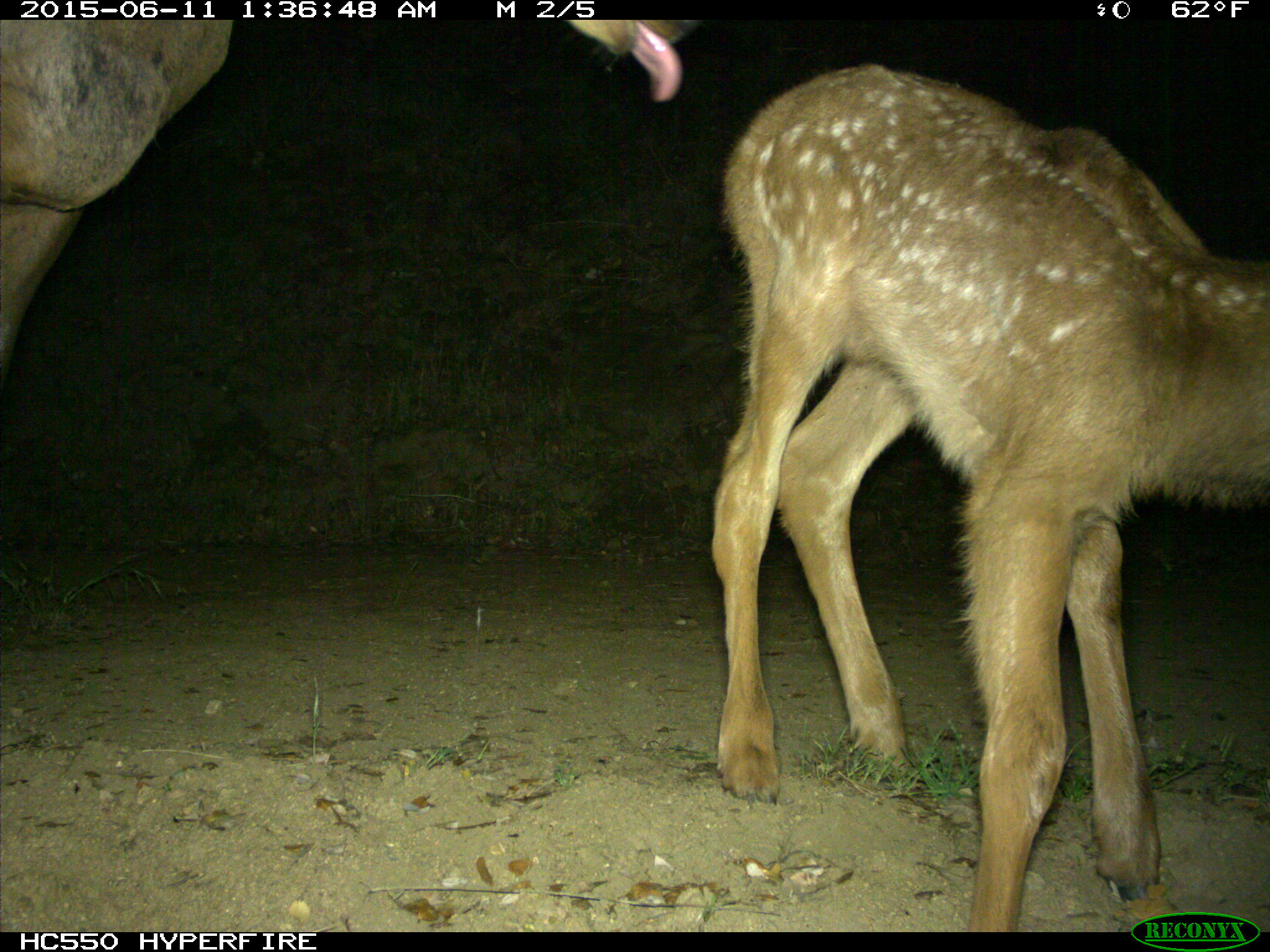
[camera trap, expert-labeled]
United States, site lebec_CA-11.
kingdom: Animalia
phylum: Chordata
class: Mammalia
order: Artiodactyla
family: Cervidae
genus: Cervus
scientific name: Cervus canadensis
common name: elk